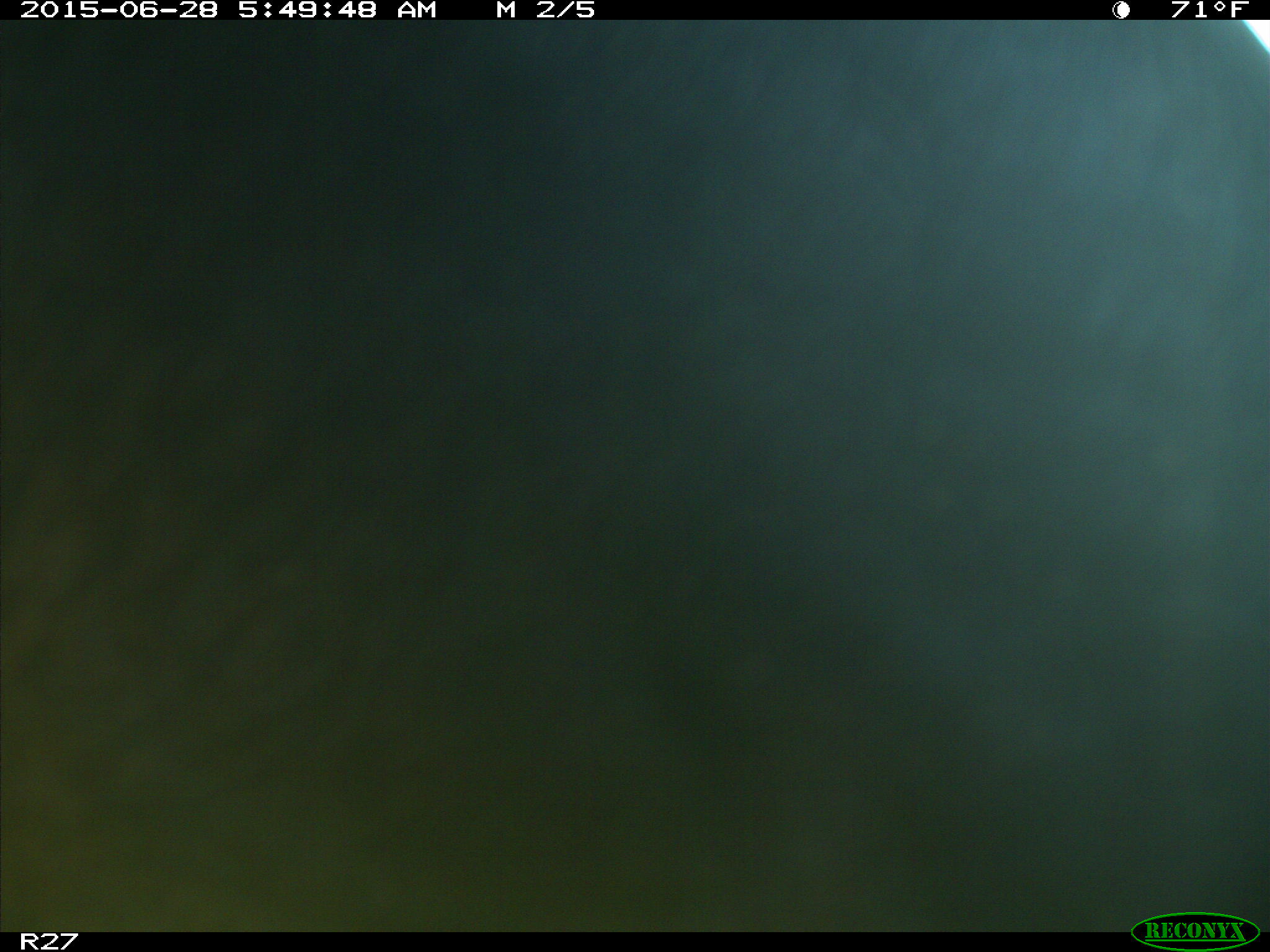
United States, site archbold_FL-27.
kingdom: Animalia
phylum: Chordata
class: Mammalia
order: Artiodactyla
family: Bovidae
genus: Bos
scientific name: Bos taurus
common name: domestic cow